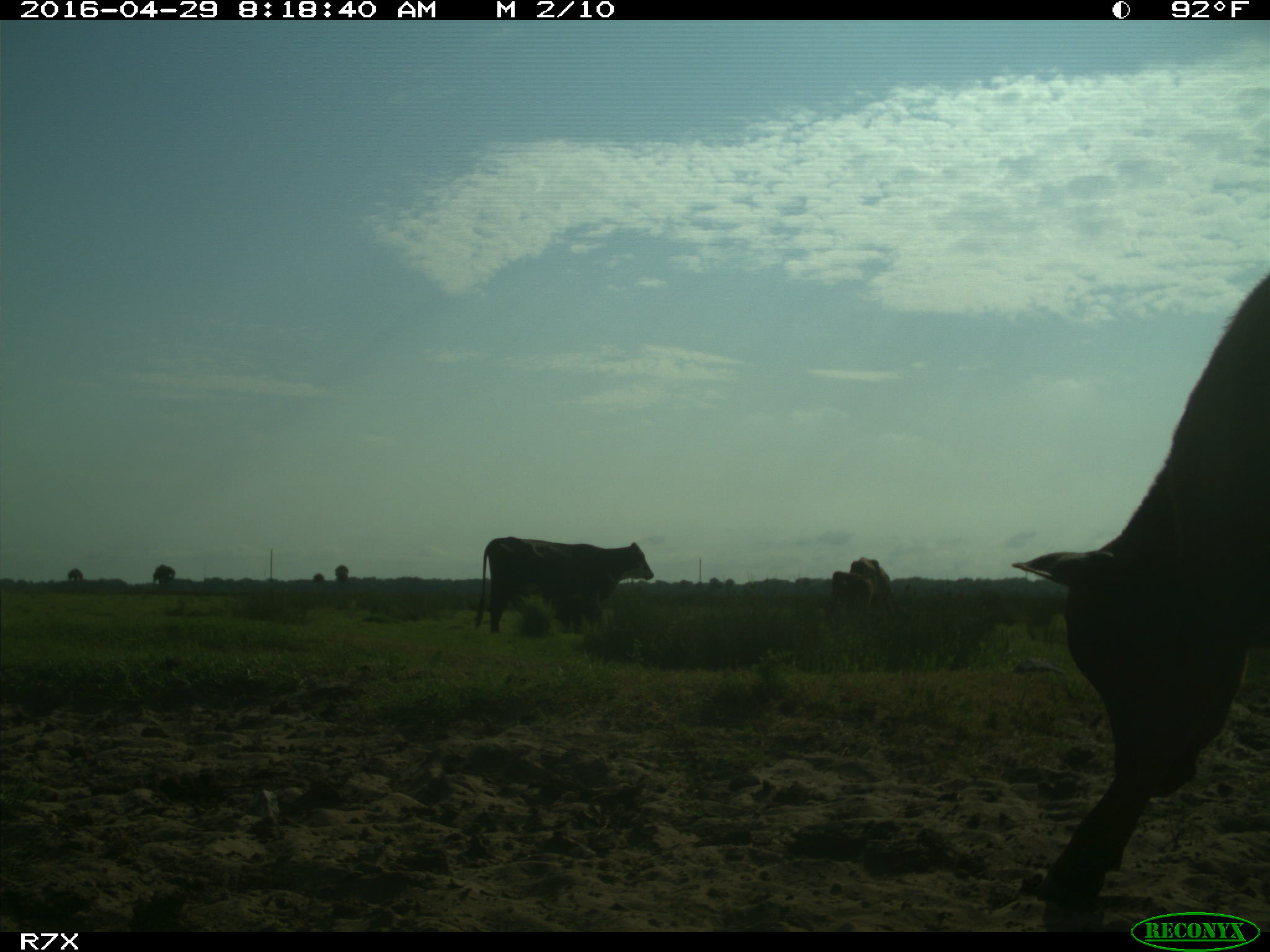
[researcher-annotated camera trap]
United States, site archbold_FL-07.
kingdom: Animalia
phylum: Chordata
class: Mammalia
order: Artiodactyla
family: Bovidae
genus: Bos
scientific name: Bos taurus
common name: domestic cow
Bos taurus (domestic cow).